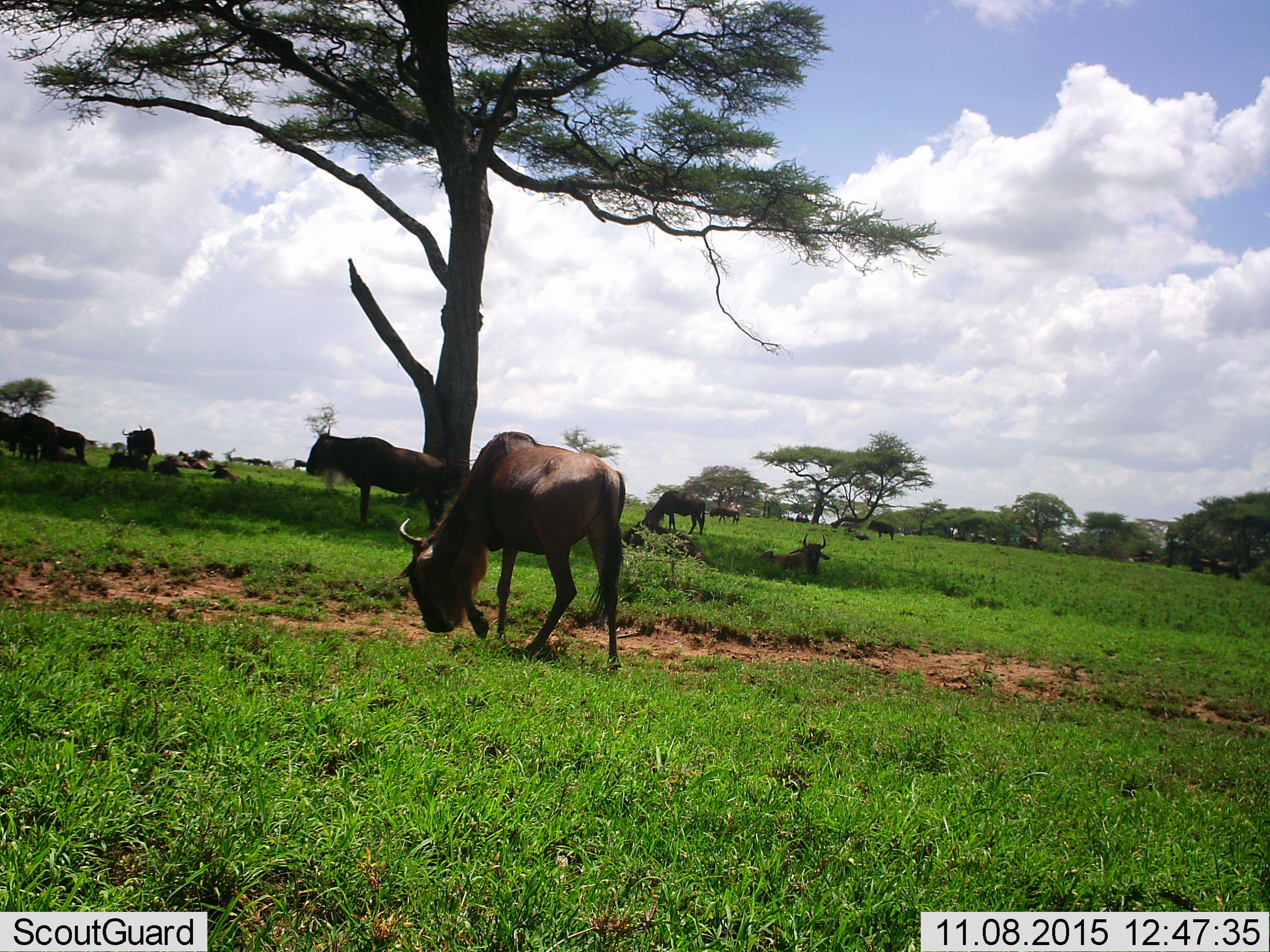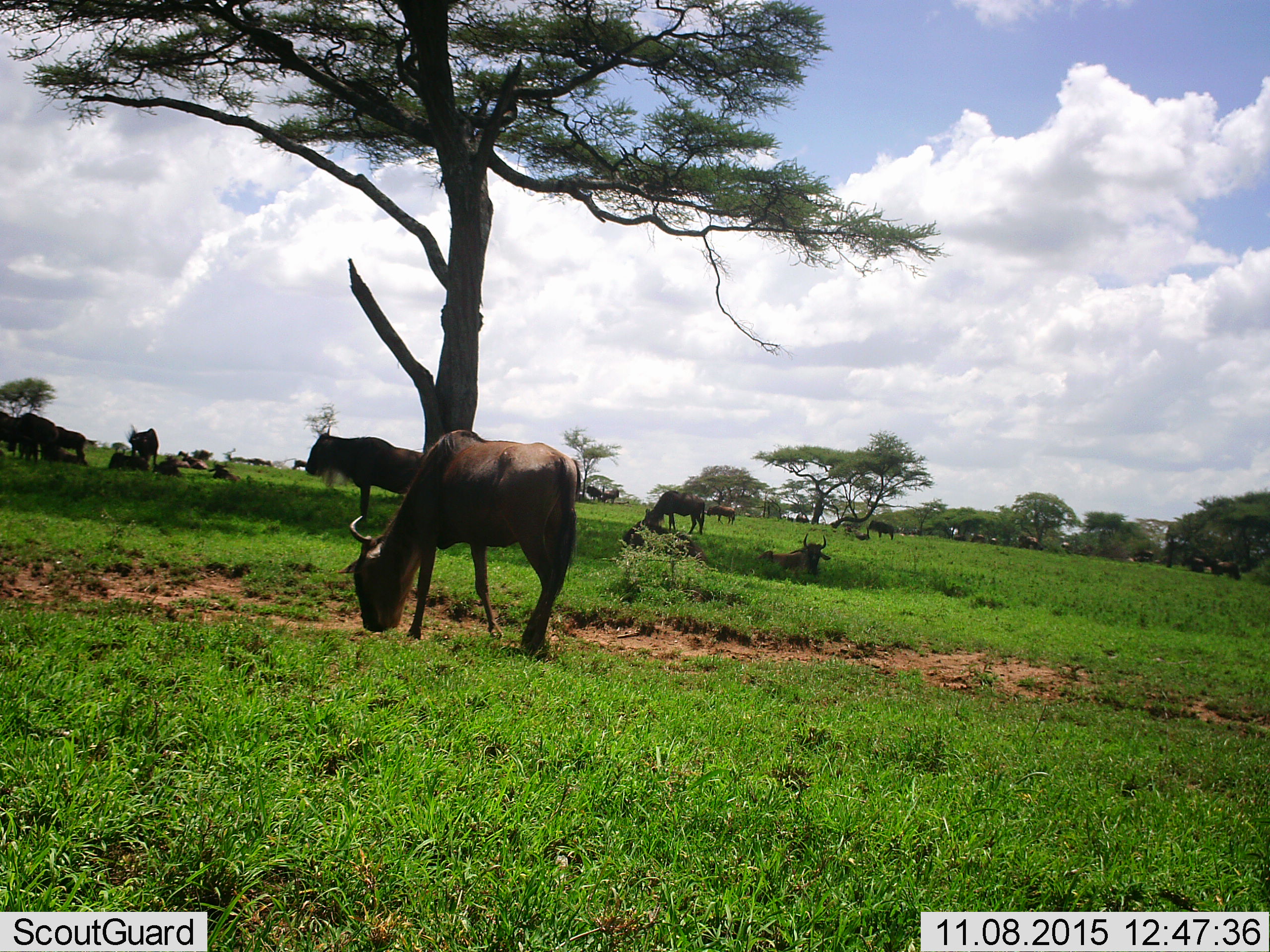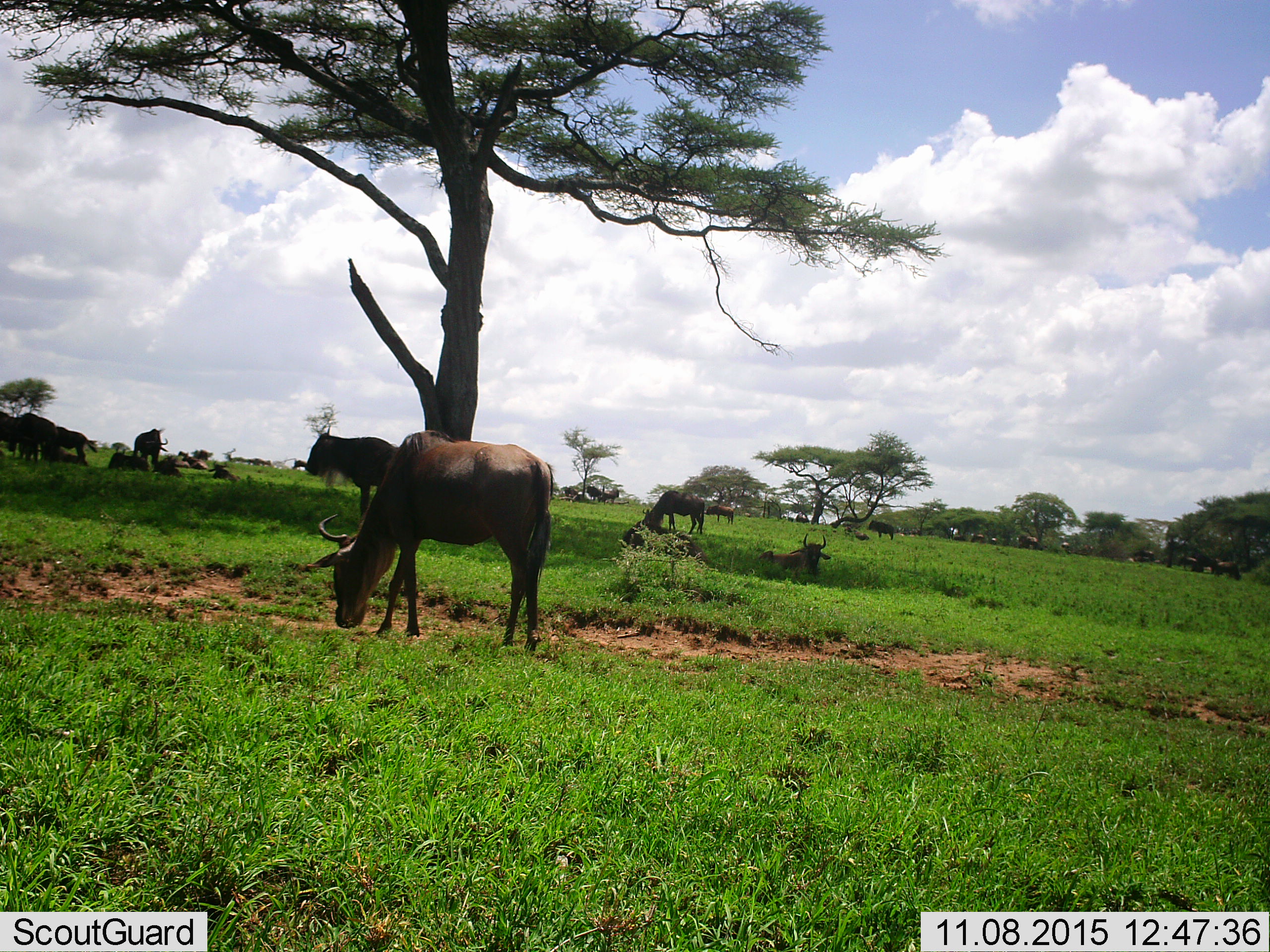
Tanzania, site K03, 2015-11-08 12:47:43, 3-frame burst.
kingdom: Animalia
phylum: Chordata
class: Mammalia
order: Artiodactyla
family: Bovidae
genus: Connochaetes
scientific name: Connochaetes taurinus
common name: blue wildebeest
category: wildebeest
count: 11-50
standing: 67%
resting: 78%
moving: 56%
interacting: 22%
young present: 0%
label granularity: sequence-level